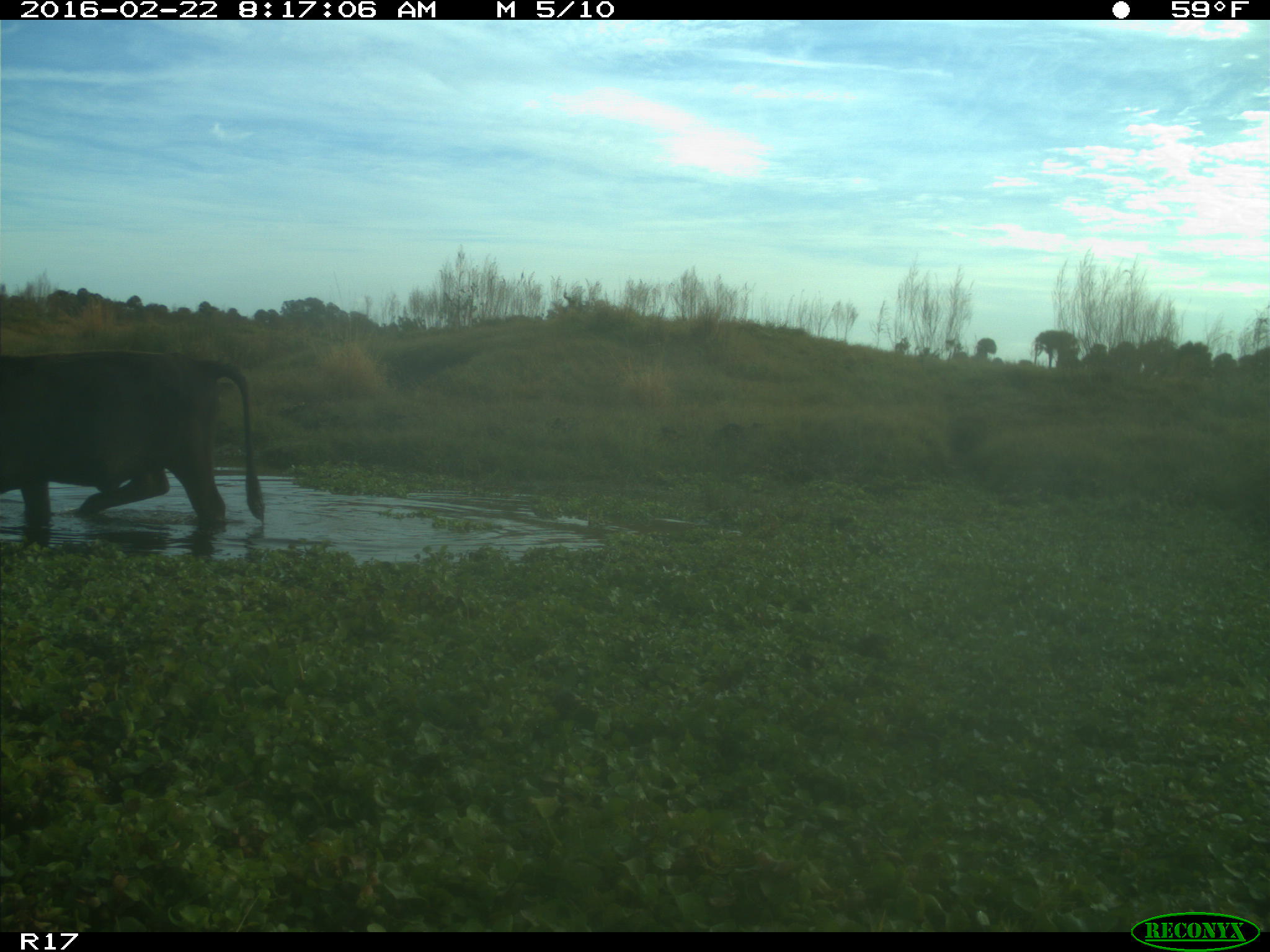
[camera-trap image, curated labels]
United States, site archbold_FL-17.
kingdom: Animalia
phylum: Chordata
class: Mammalia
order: Artiodactyla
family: Bovidae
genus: Bos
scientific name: Bos taurus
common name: domestic cow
Bos taurus (domestic cow).